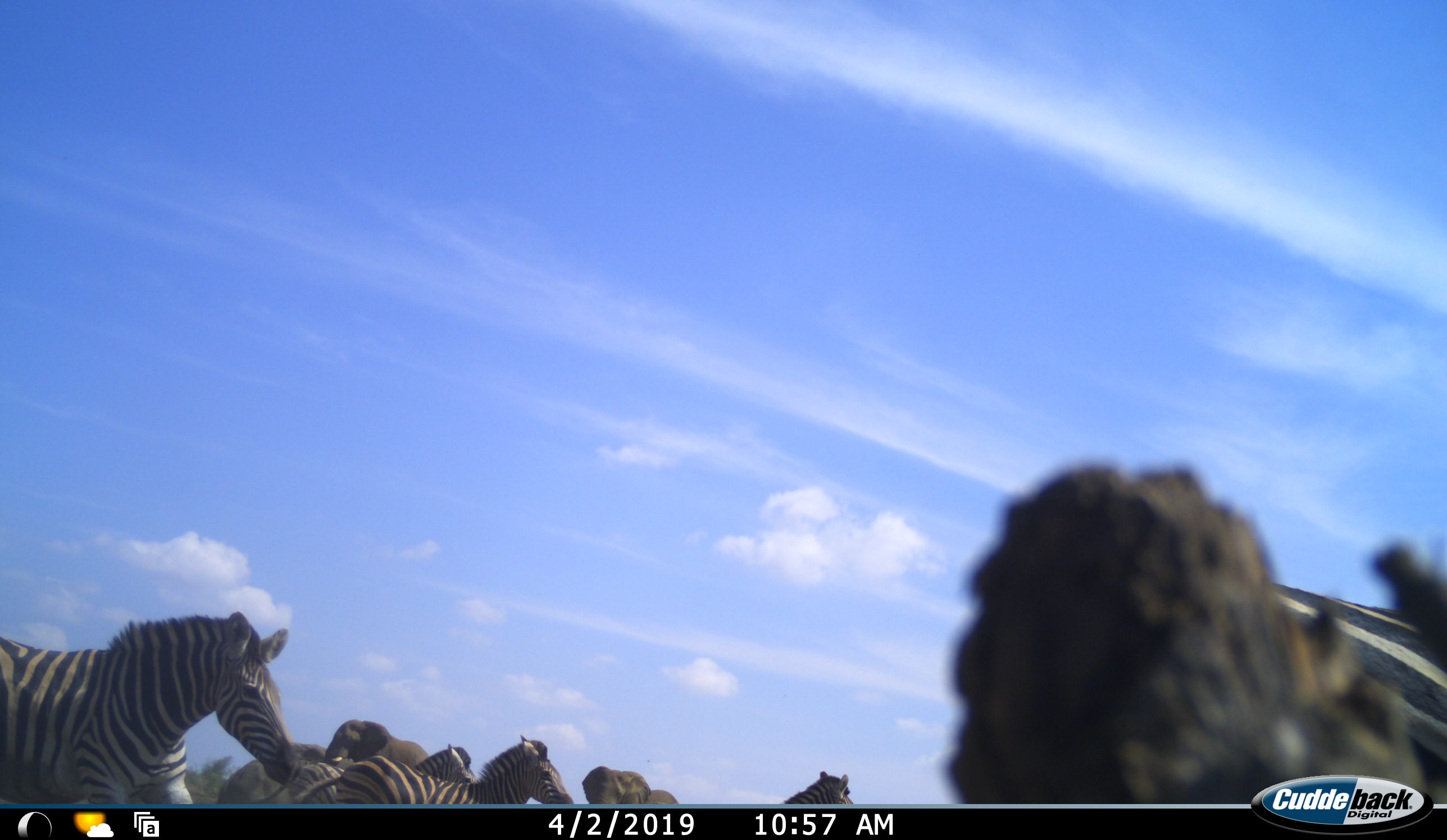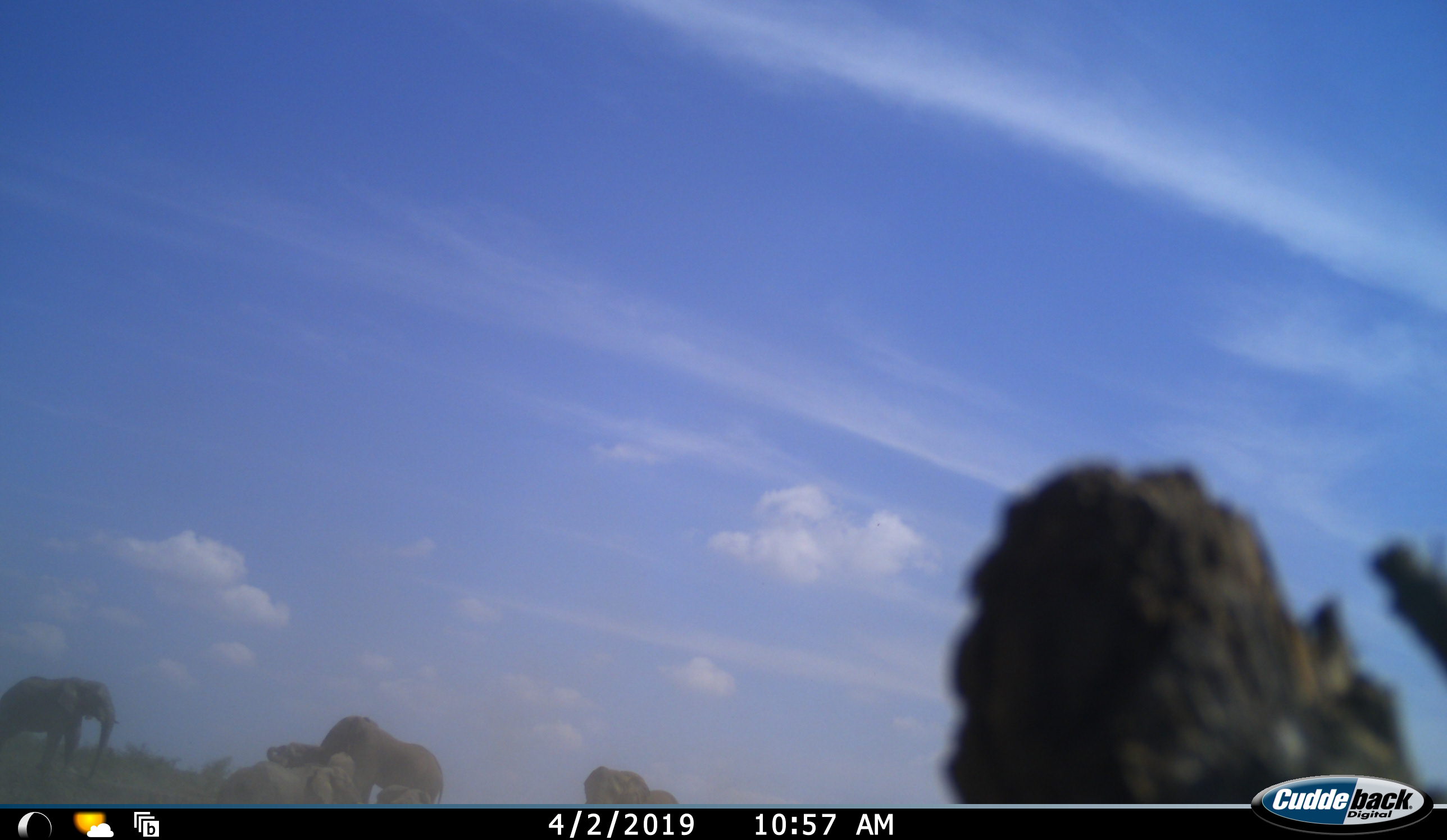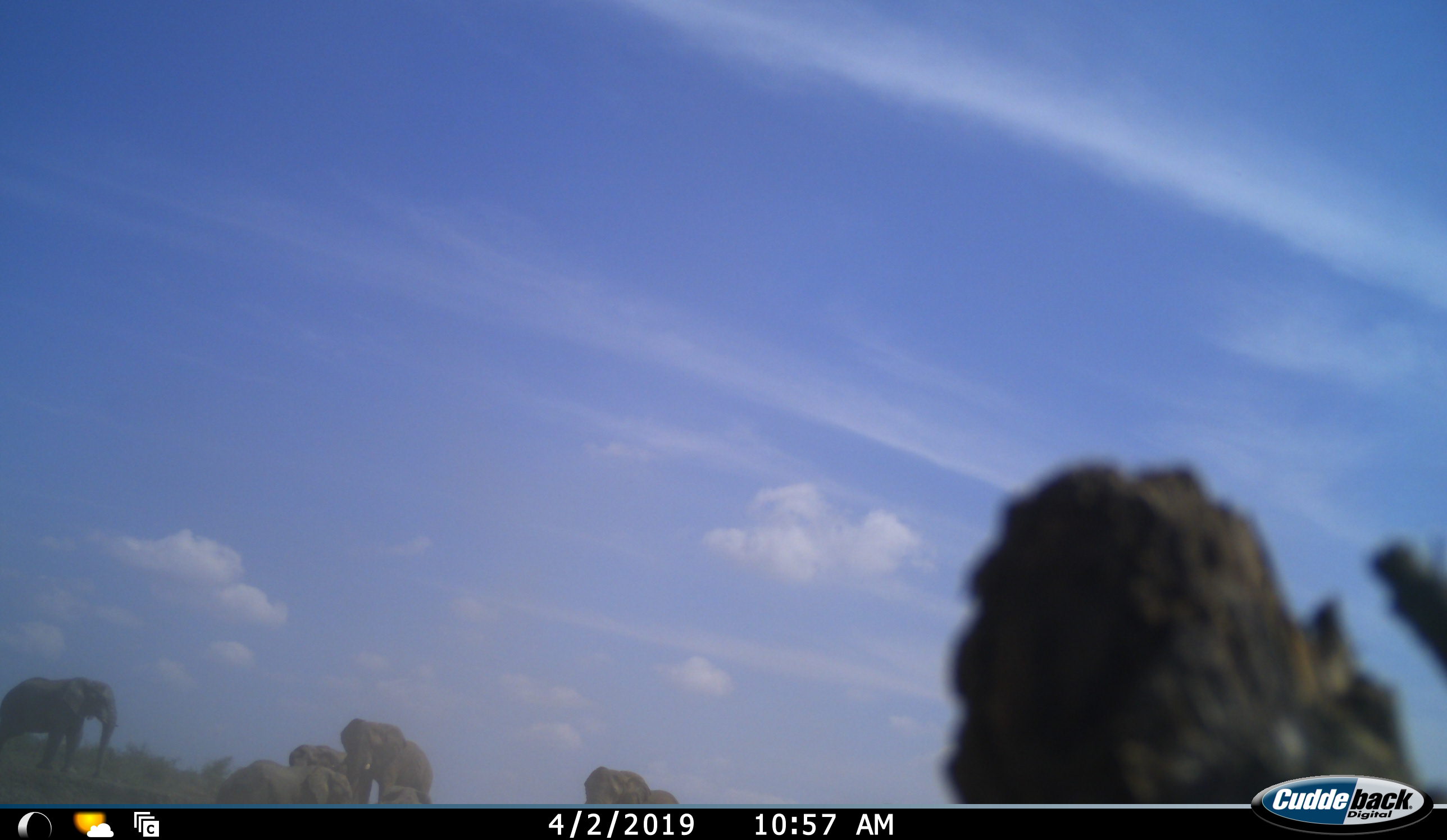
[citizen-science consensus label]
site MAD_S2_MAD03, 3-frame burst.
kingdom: Animalia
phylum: Chordata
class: Mammalia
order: Proboscidea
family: Elephantidae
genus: Loxodonta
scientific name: Loxodonta africana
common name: african bush elephant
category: elephant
Elephant (african bush elephant) (Loxodonta africana), count 5. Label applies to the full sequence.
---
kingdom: Animalia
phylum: Chordata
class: Mammalia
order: Perissodactyla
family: Equidae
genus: Equus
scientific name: Equus quagga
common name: plains zebra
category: zebraplains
Zebraplains (plains zebra) (Equus quagga), count 5. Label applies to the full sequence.